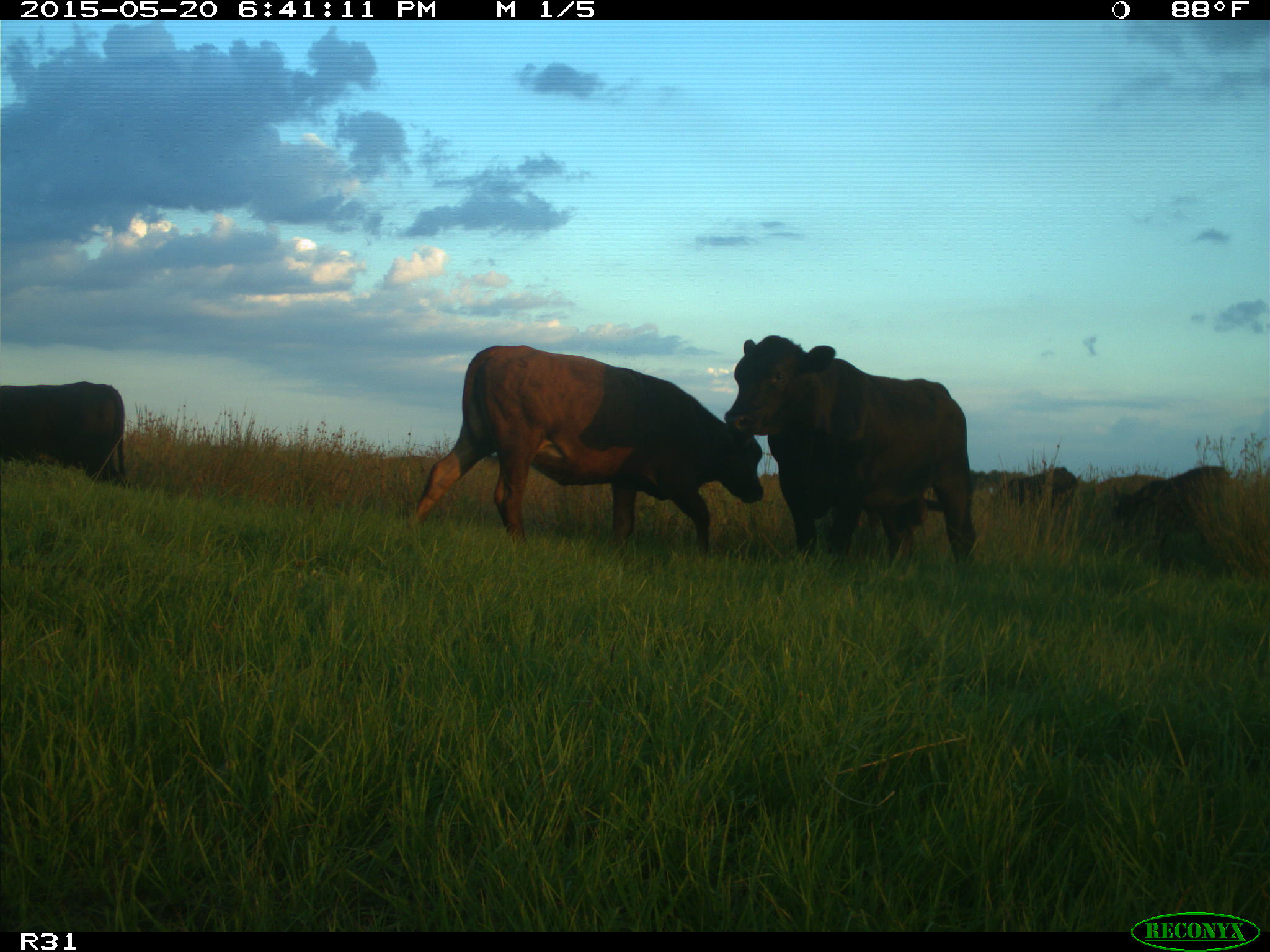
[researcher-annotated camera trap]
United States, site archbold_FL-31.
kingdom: Animalia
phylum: Chordata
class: Mammalia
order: Artiodactyla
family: Bovidae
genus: Bos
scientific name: Bos taurus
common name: domestic cow